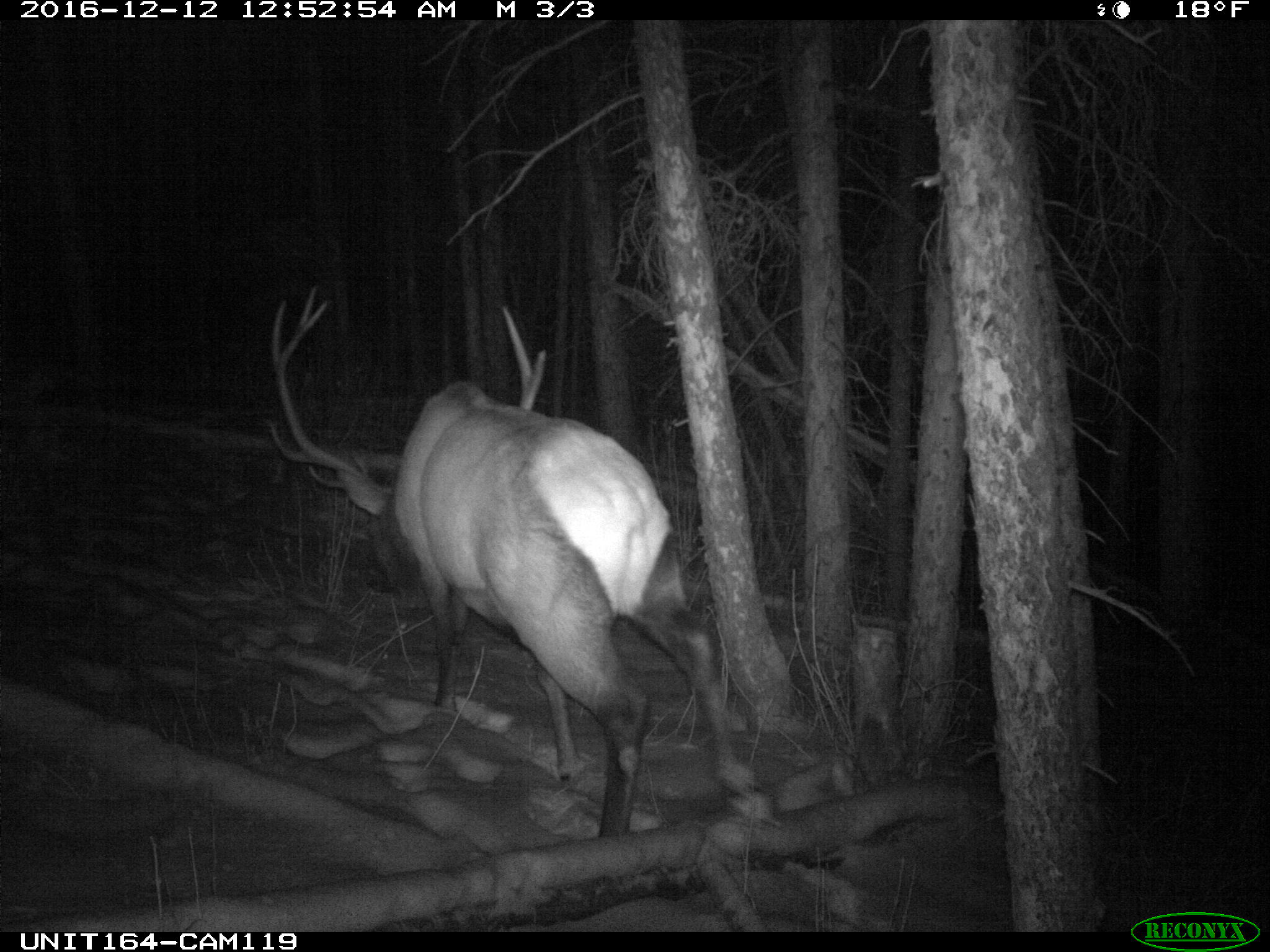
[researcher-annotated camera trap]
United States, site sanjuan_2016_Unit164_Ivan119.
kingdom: Animalia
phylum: Chordata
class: Mammalia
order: Artiodactyla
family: Cervidae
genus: Cervus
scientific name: Cervus elaphus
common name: red deer